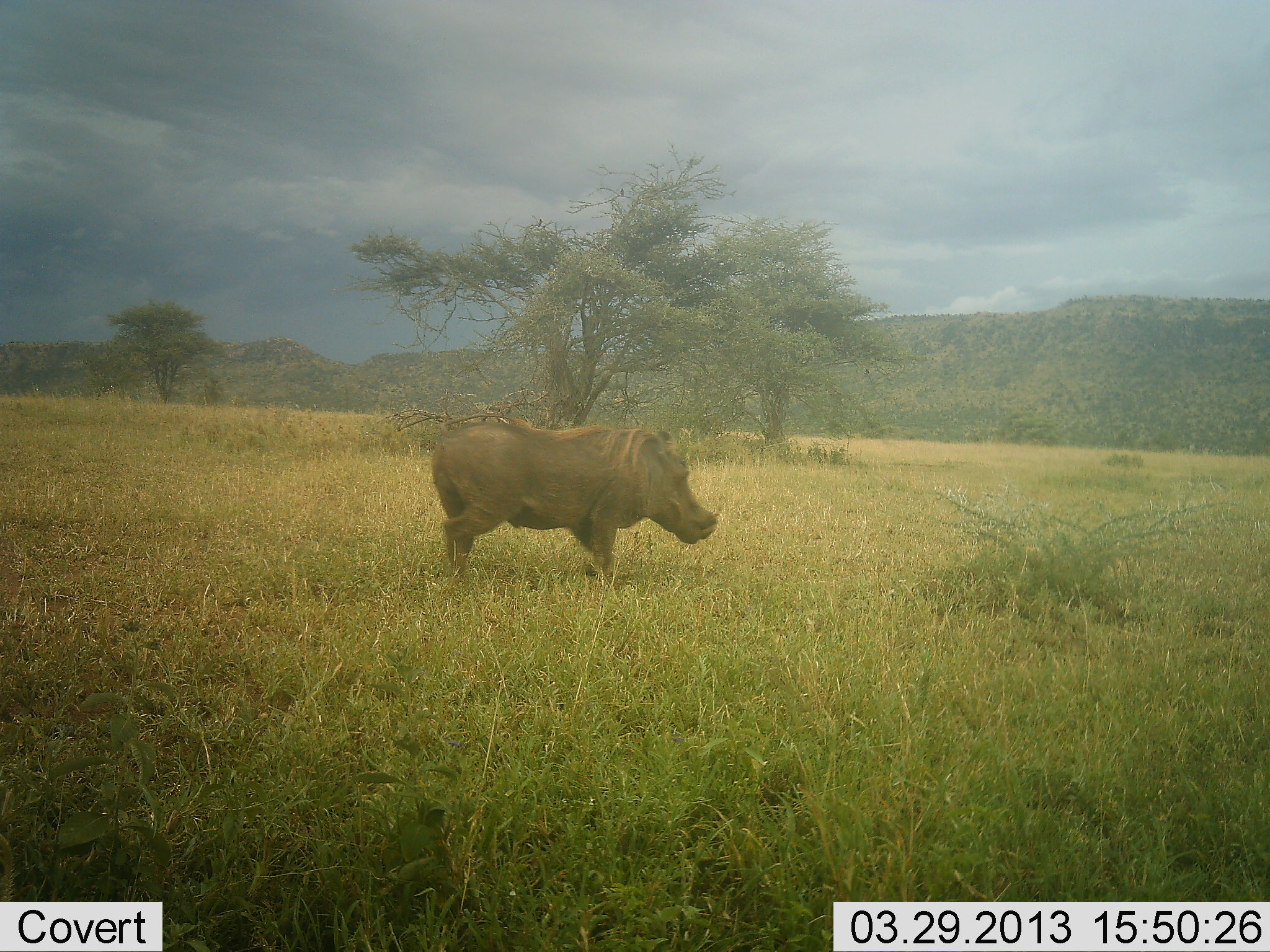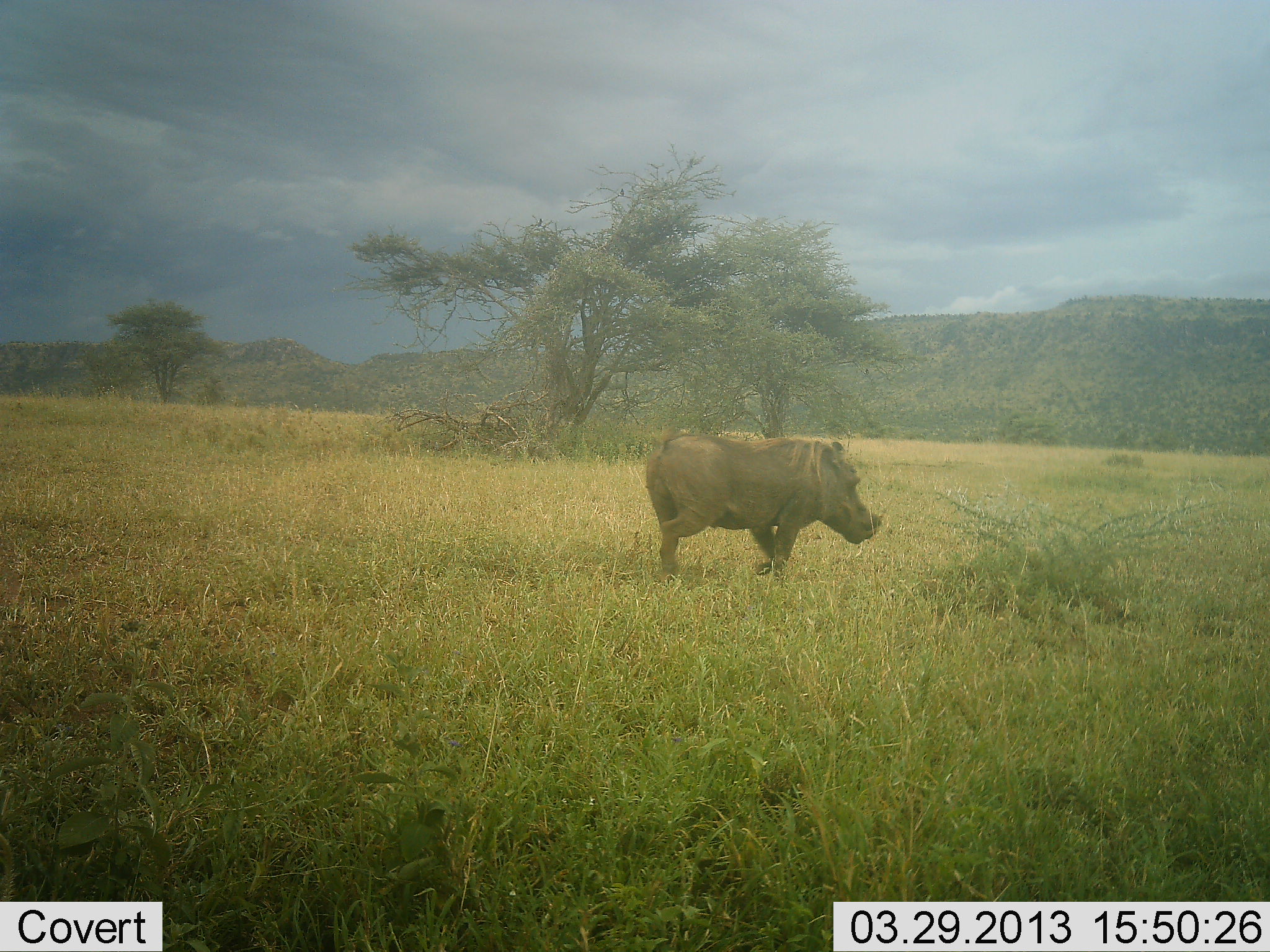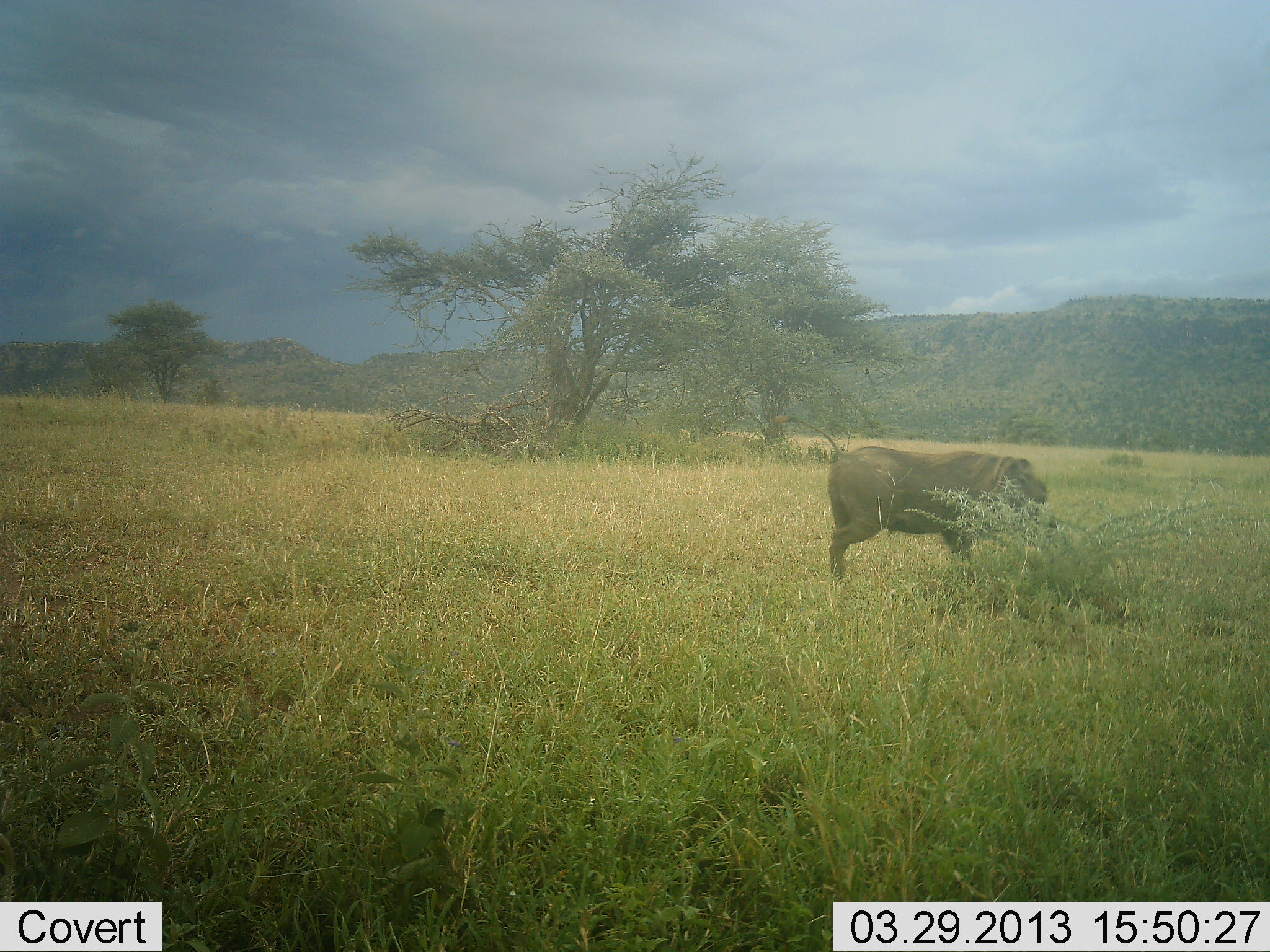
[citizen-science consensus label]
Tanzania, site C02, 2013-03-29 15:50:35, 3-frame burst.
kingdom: Animalia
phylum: Chordata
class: Mammalia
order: Artiodactyla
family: Suidae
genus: Phacochoerus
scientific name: Phacochoerus africanus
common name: warthog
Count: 1.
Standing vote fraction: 3%.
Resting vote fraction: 0%.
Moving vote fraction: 97%.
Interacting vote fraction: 0%.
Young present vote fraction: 0%.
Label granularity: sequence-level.